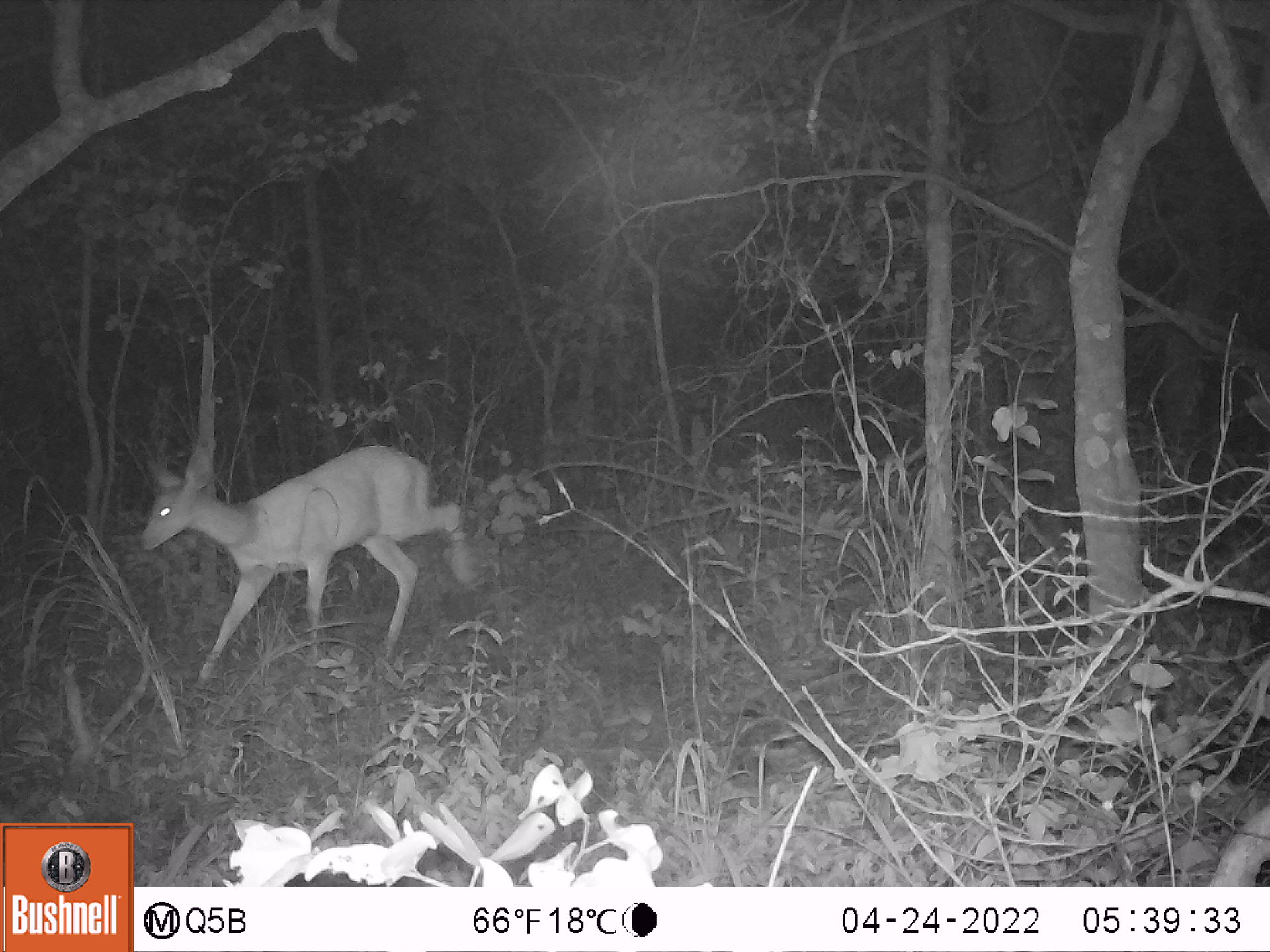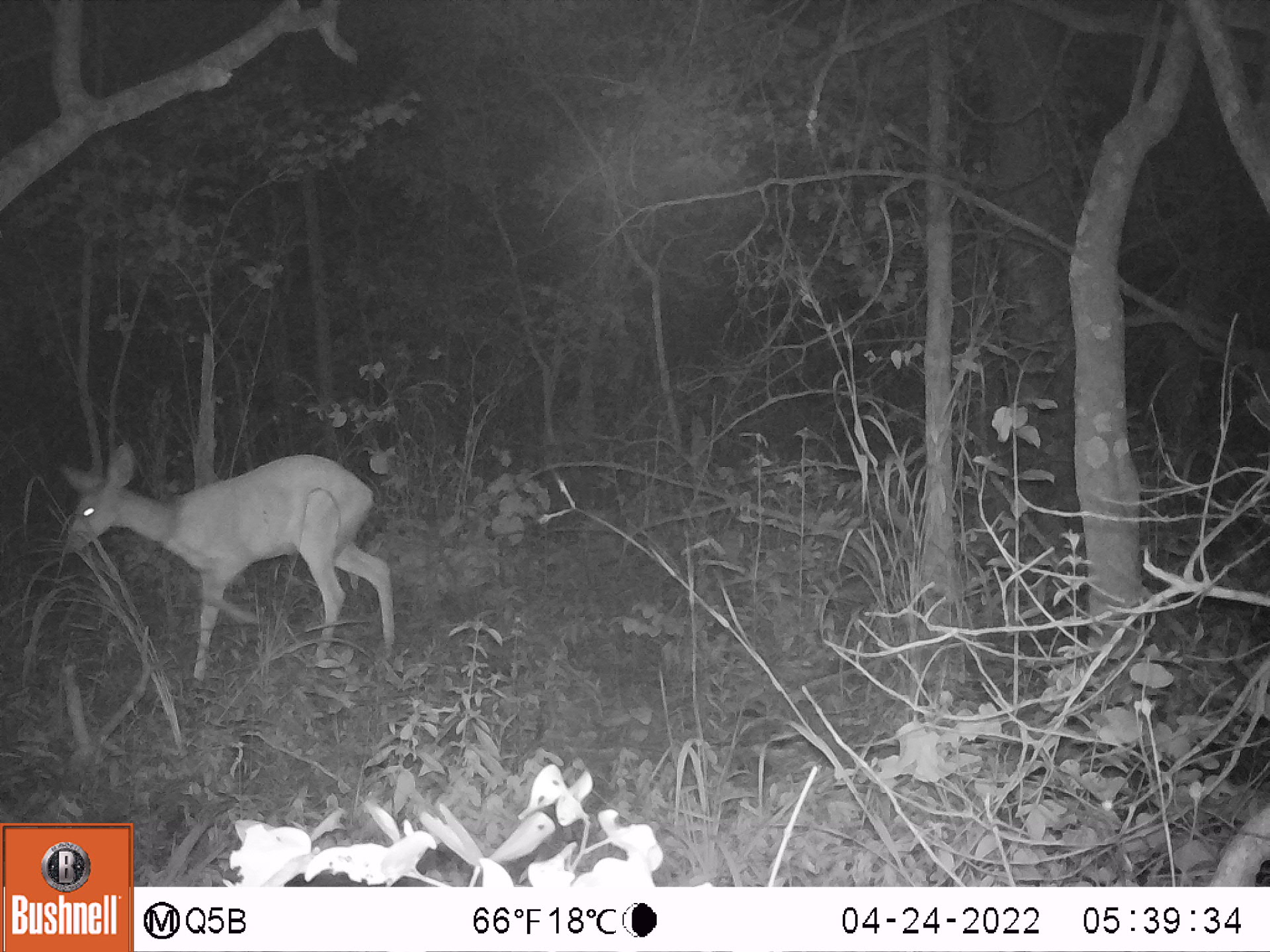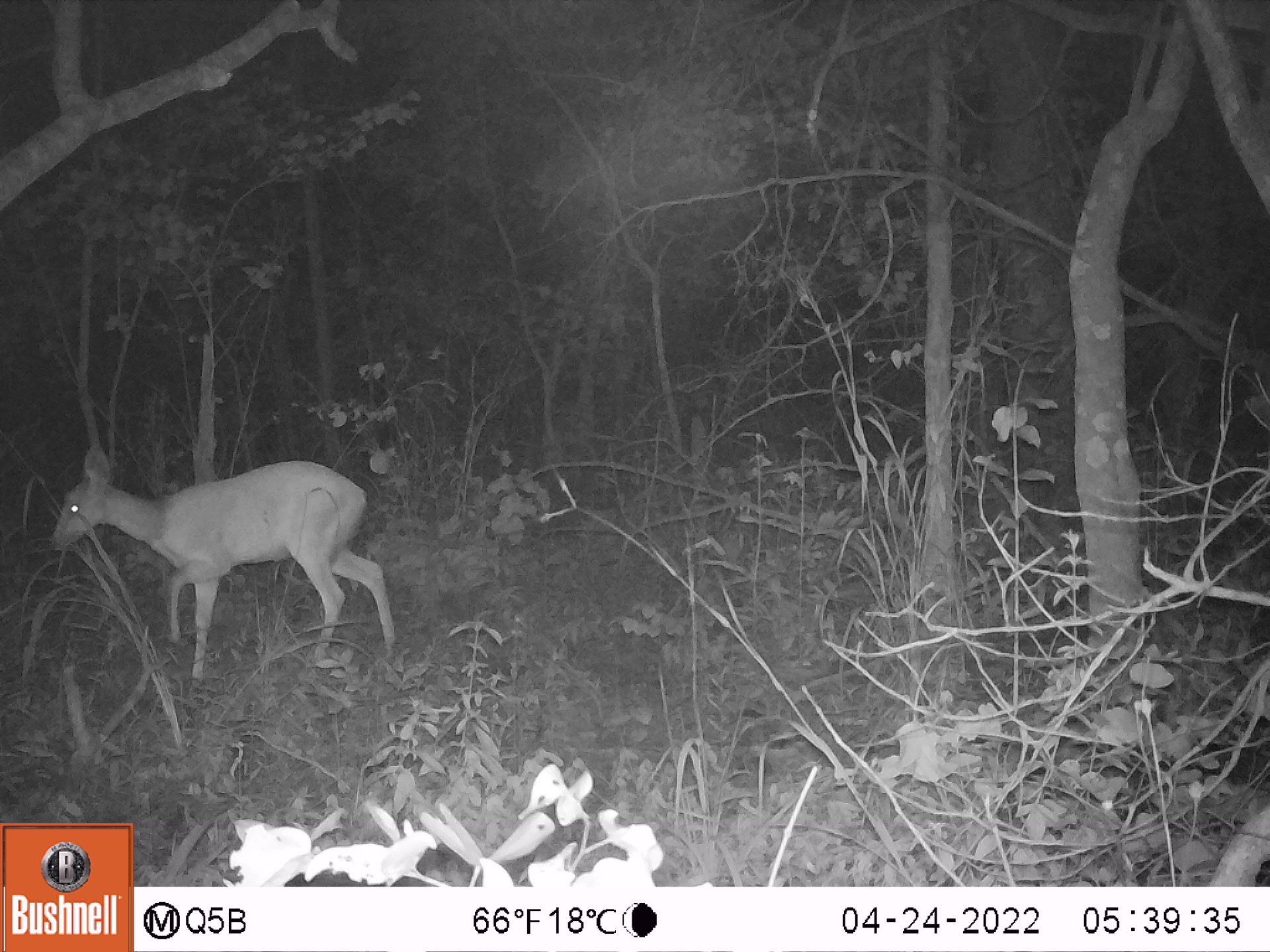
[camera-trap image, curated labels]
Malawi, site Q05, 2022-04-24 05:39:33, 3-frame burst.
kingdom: Animalia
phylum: Chordata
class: Mammalia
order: Artiodactyla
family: Bovidae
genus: Tragelaphus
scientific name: Tragelaphus sylvaticus sylvaticus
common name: cape bushbuck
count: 1